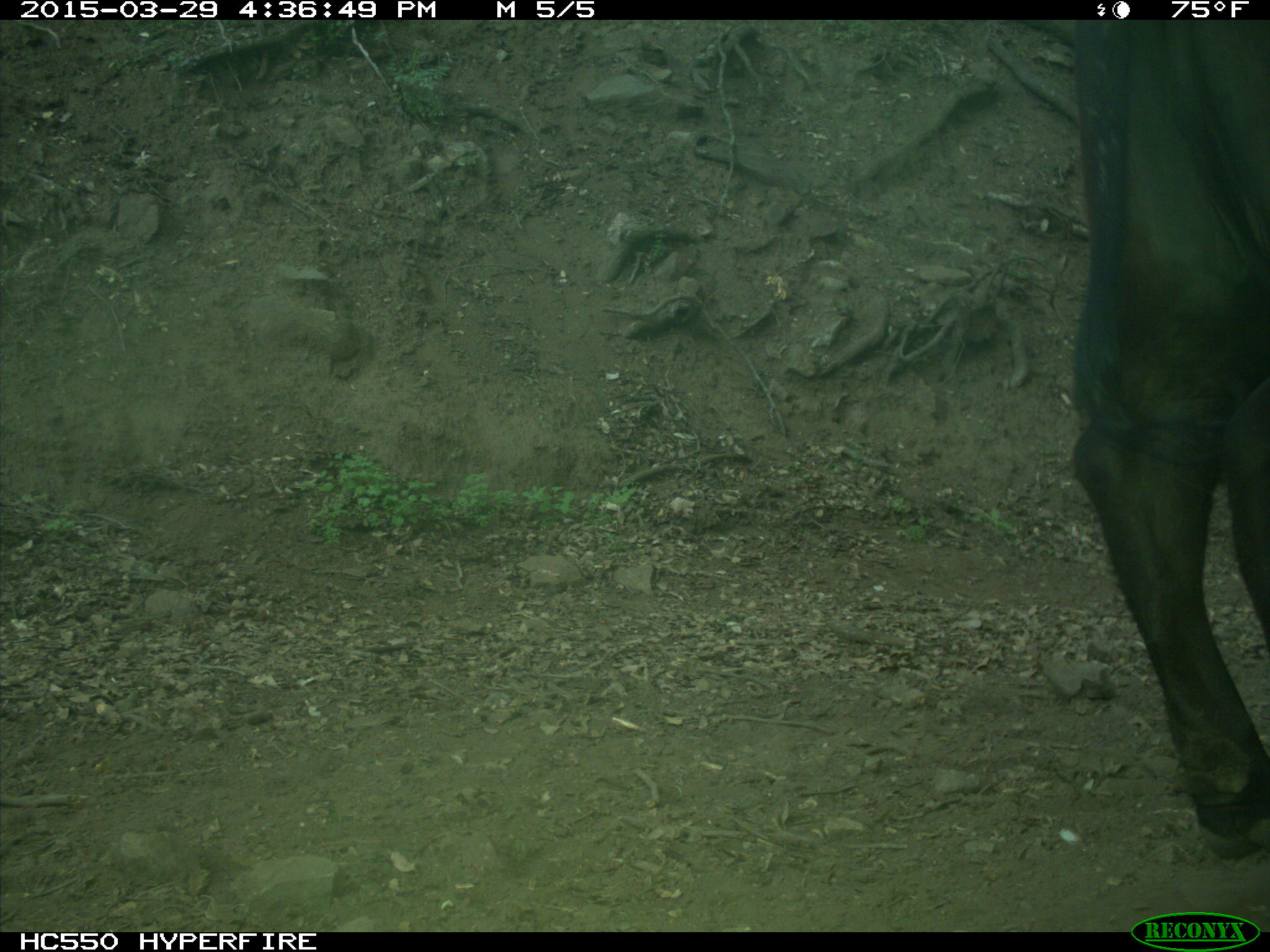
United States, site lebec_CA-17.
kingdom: Animalia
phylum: Chordata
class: Mammalia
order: Artiodactyla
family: Bovidae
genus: Bos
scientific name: Bos taurus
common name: domestic cow